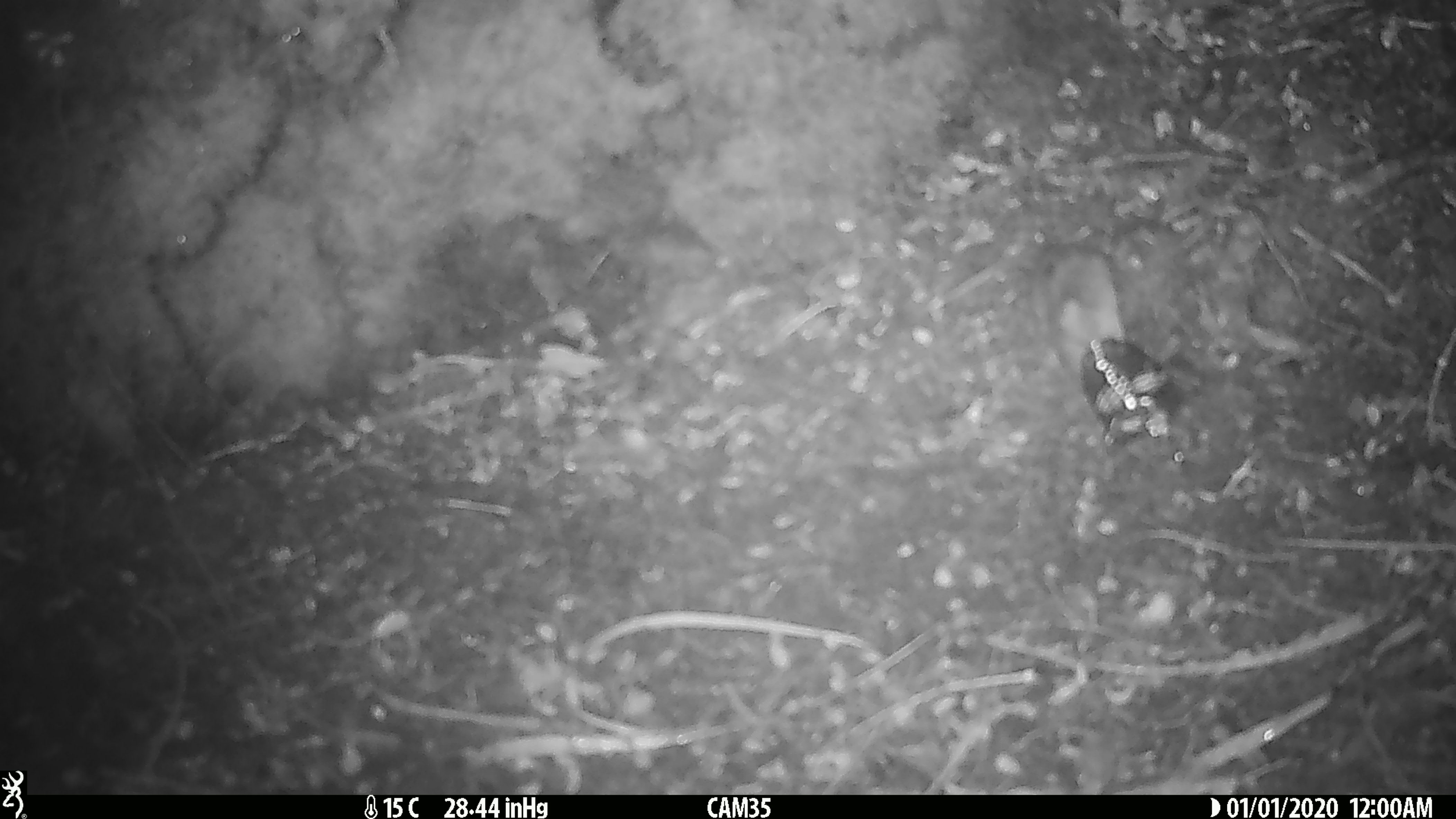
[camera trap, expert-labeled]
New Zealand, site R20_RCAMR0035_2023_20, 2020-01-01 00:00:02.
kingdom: Animalia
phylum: Chordata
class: Mammalia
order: Rodentia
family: Muridae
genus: Mus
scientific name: Mus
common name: mouse